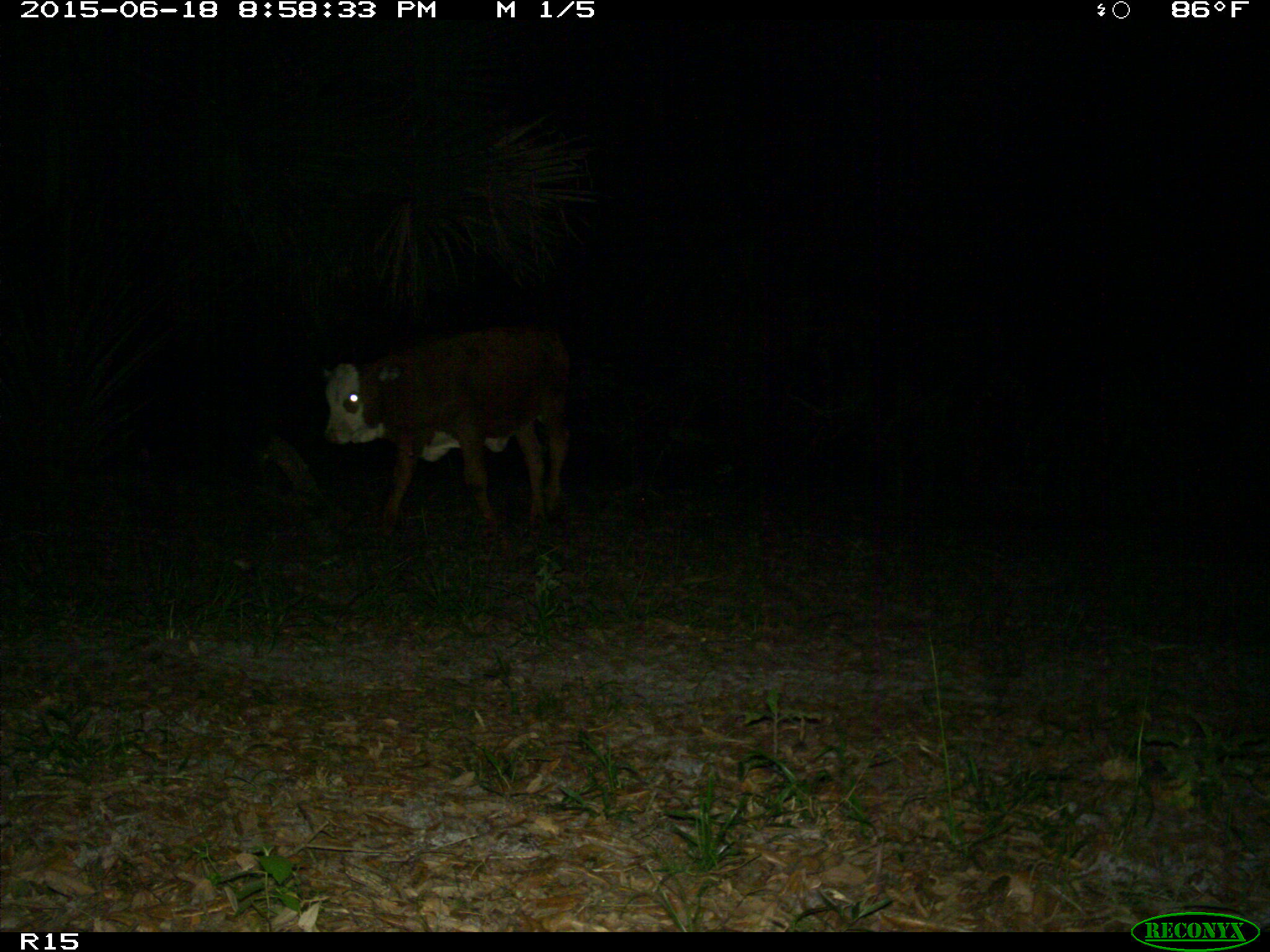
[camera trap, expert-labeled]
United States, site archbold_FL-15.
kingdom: Animalia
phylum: Chordata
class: Mammalia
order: Artiodactyla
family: Bovidae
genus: Bos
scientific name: Bos taurus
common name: domestic cow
Bos taurus (domestic cow).